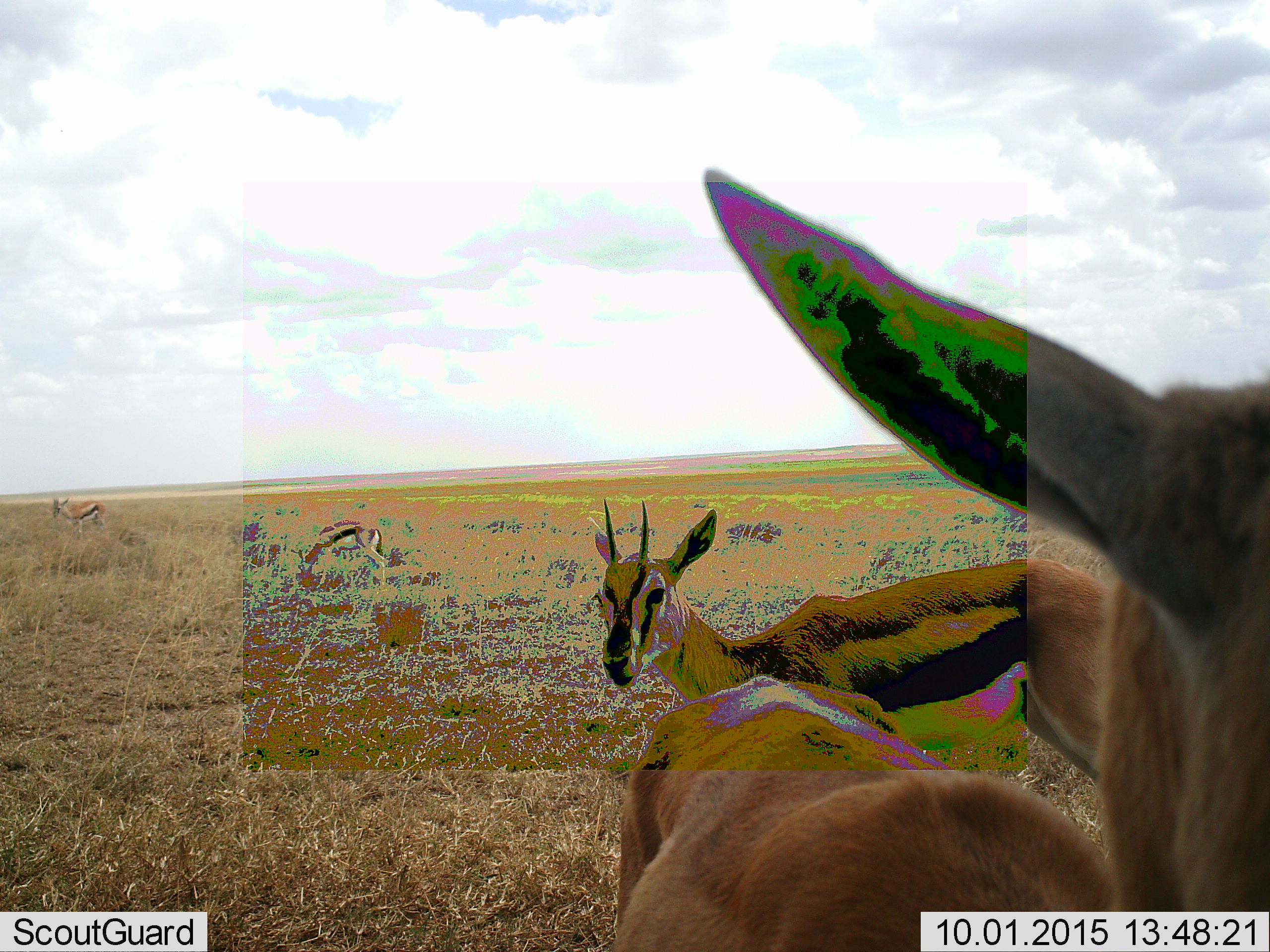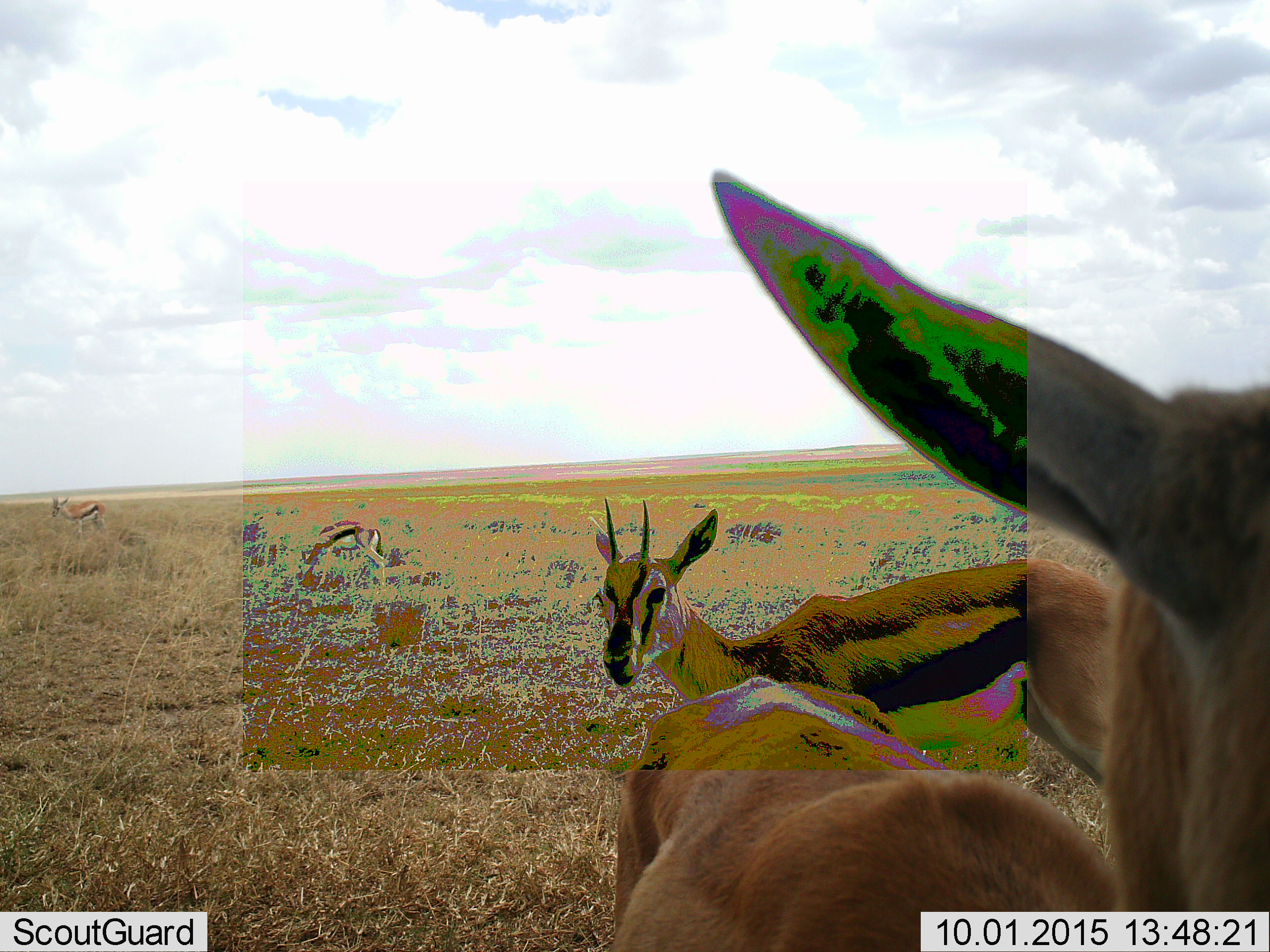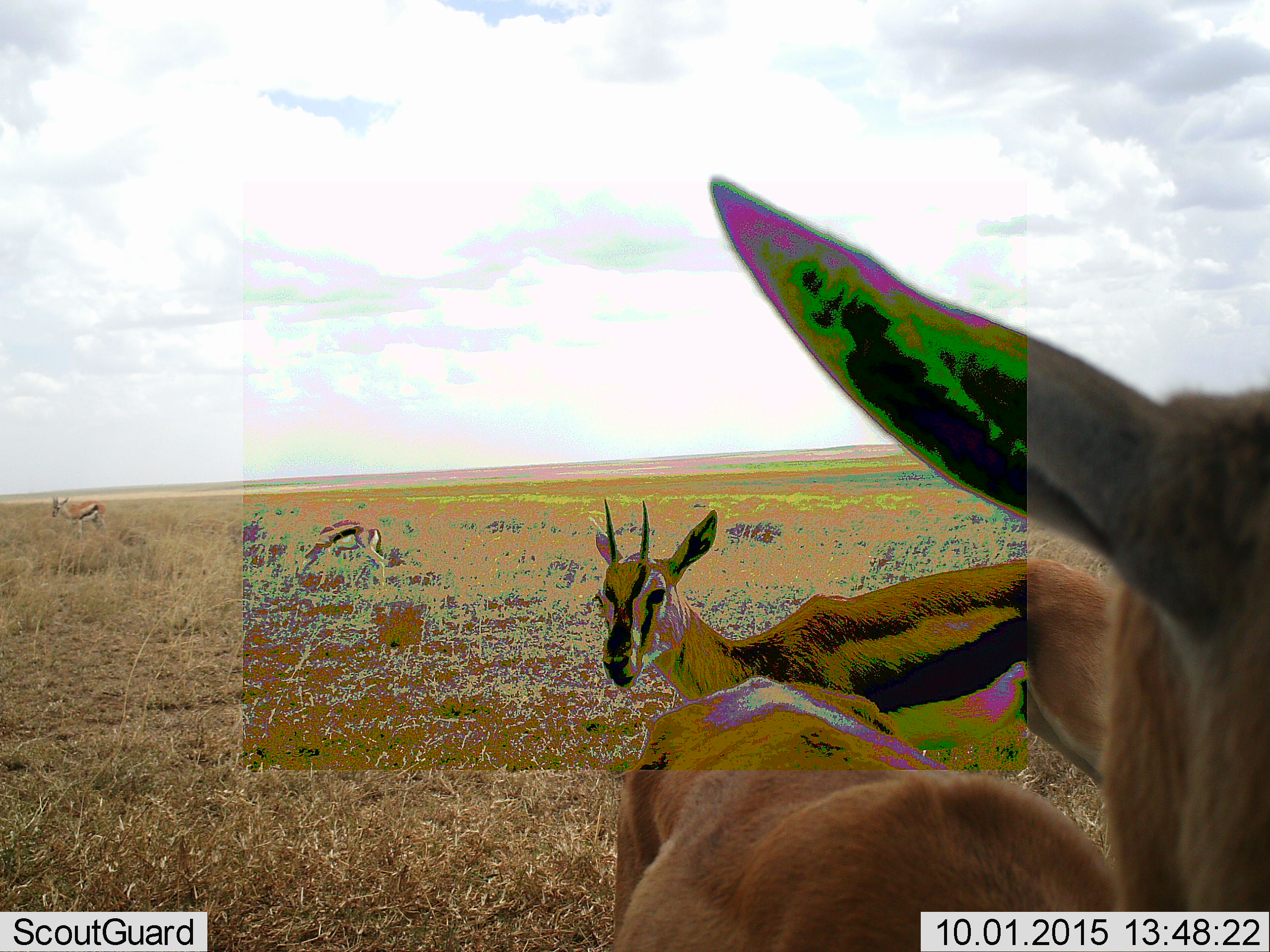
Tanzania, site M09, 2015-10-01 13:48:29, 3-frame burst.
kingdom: Animalia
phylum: Chordata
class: Mammalia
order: Artiodactyla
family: Bovidae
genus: Eudorcas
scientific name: Eudorcas thomsonii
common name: thomson's gazelle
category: gazellethomsons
Gazellethomsons (thomson's gazelle) (Eudorcas thomsonii), count 4. Behavior (volunteer vote fractions): standing 100%, resting 0%, moving 11%, interacting 11%. Young present (vote fraction): 0%. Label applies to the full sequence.